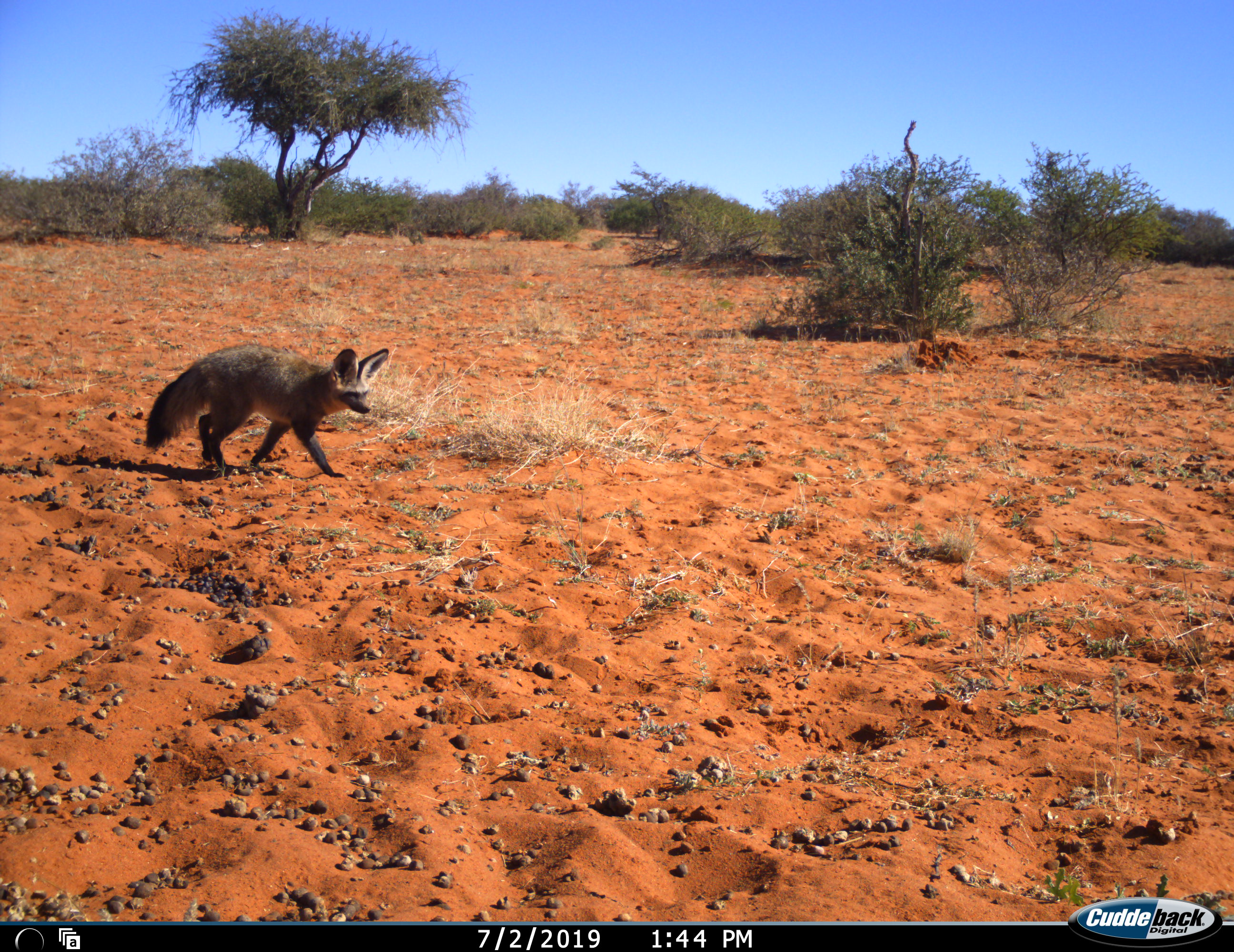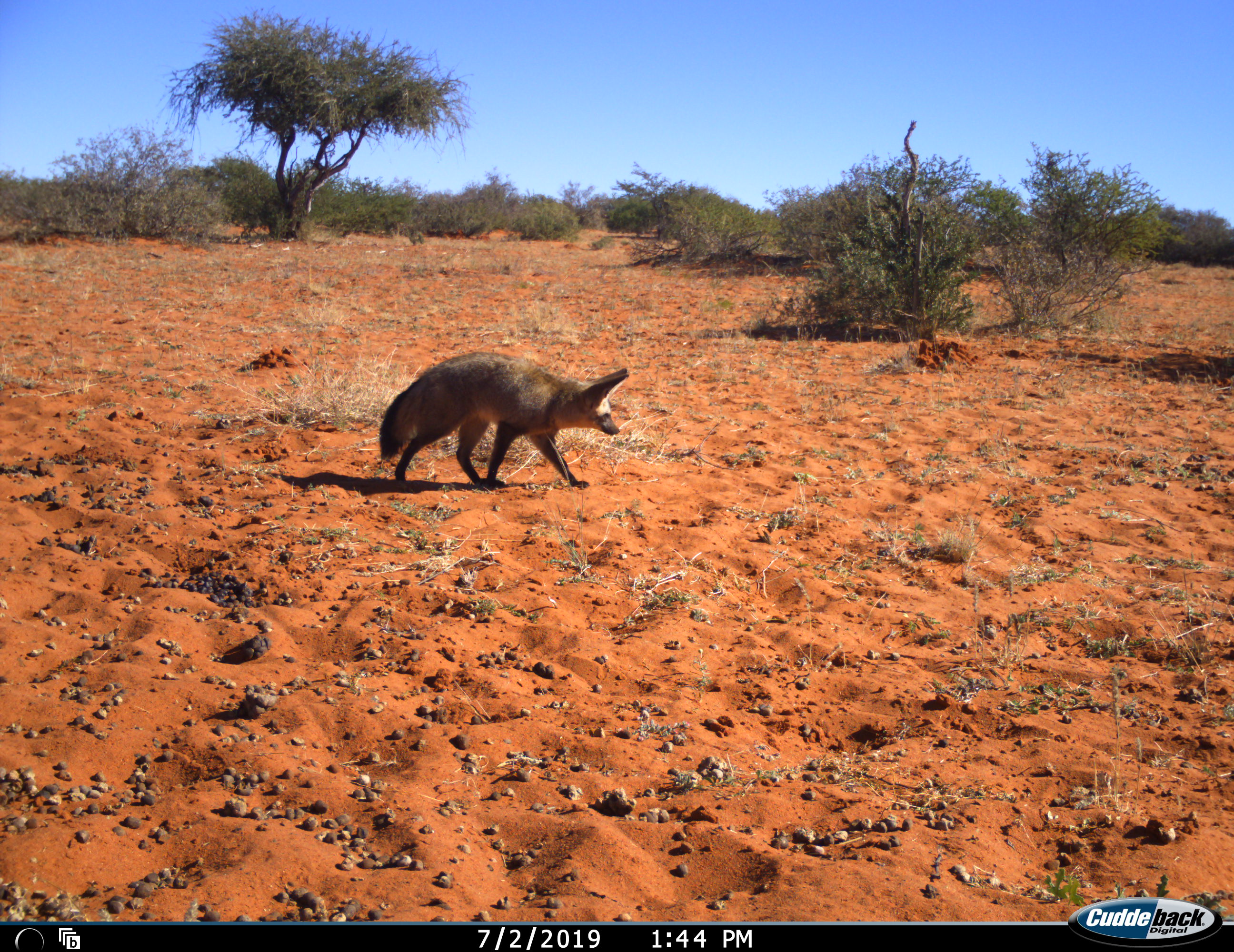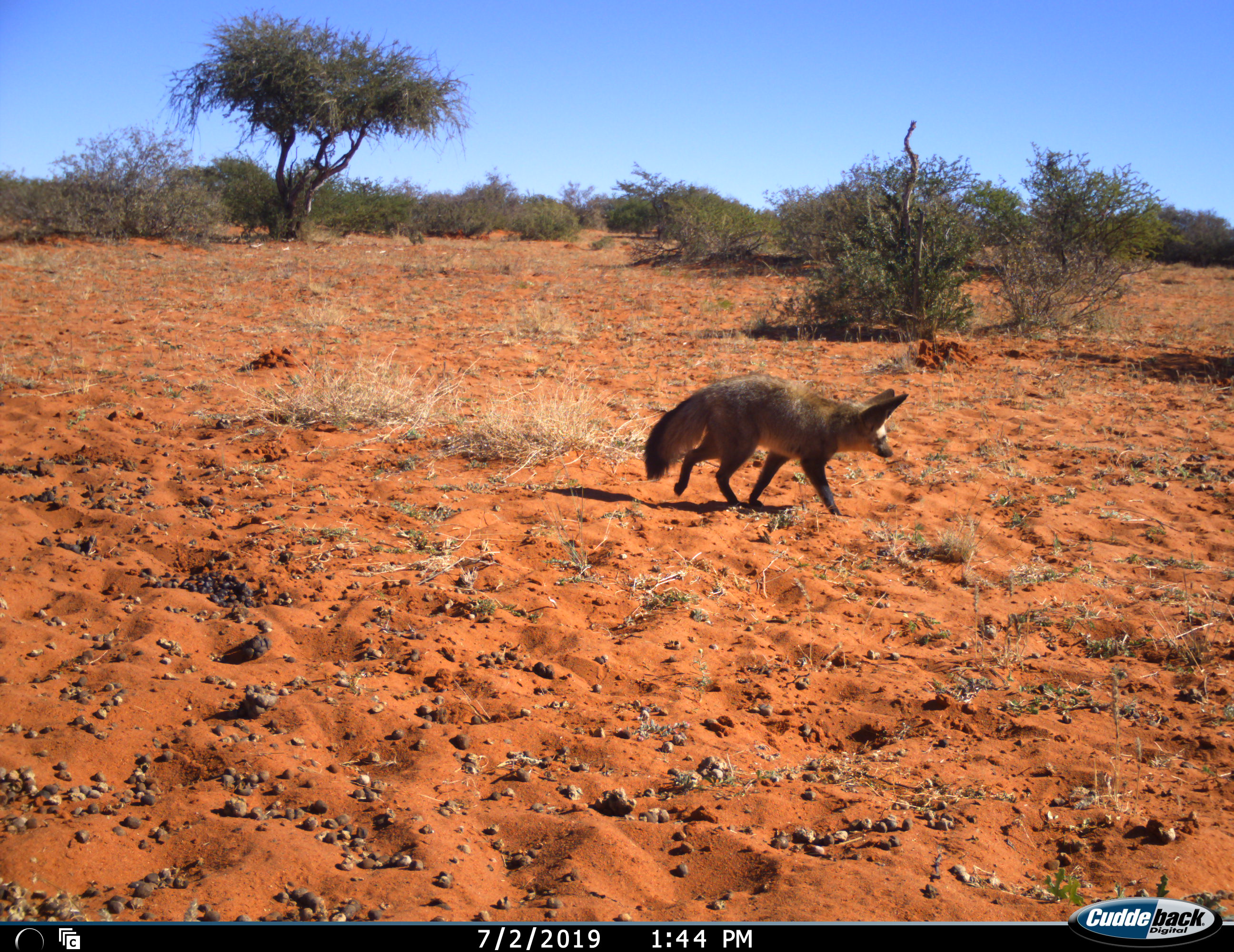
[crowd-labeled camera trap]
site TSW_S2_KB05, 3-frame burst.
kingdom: Animalia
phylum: Chordata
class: Mammalia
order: Carnivora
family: Canidae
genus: Otocyon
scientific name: Otocyon megalotis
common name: bat-eared fox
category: foxbateared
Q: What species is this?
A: Foxbateared (bat-eared fox) (Otocyon megalotis).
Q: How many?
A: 1.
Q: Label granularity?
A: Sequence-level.